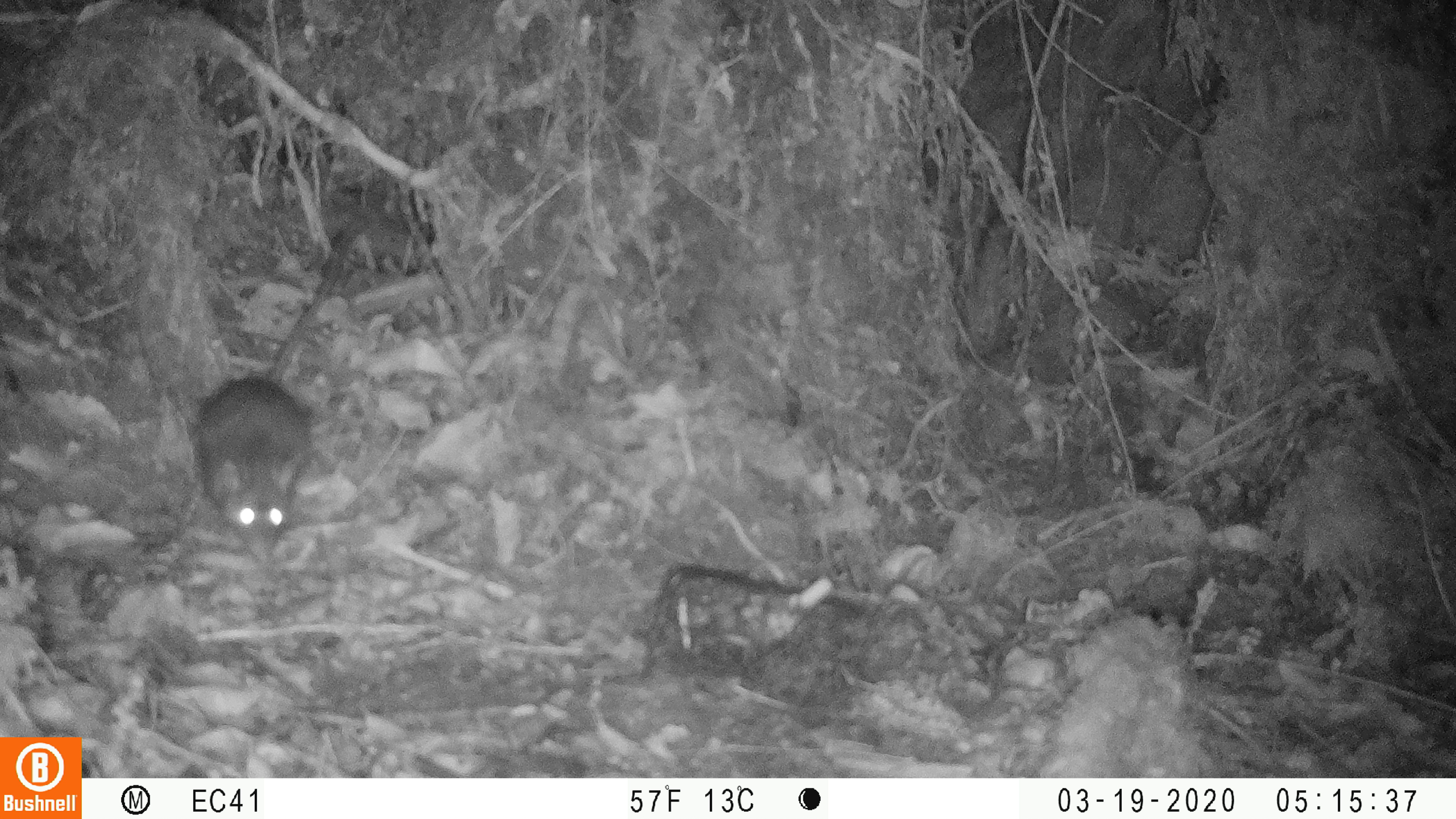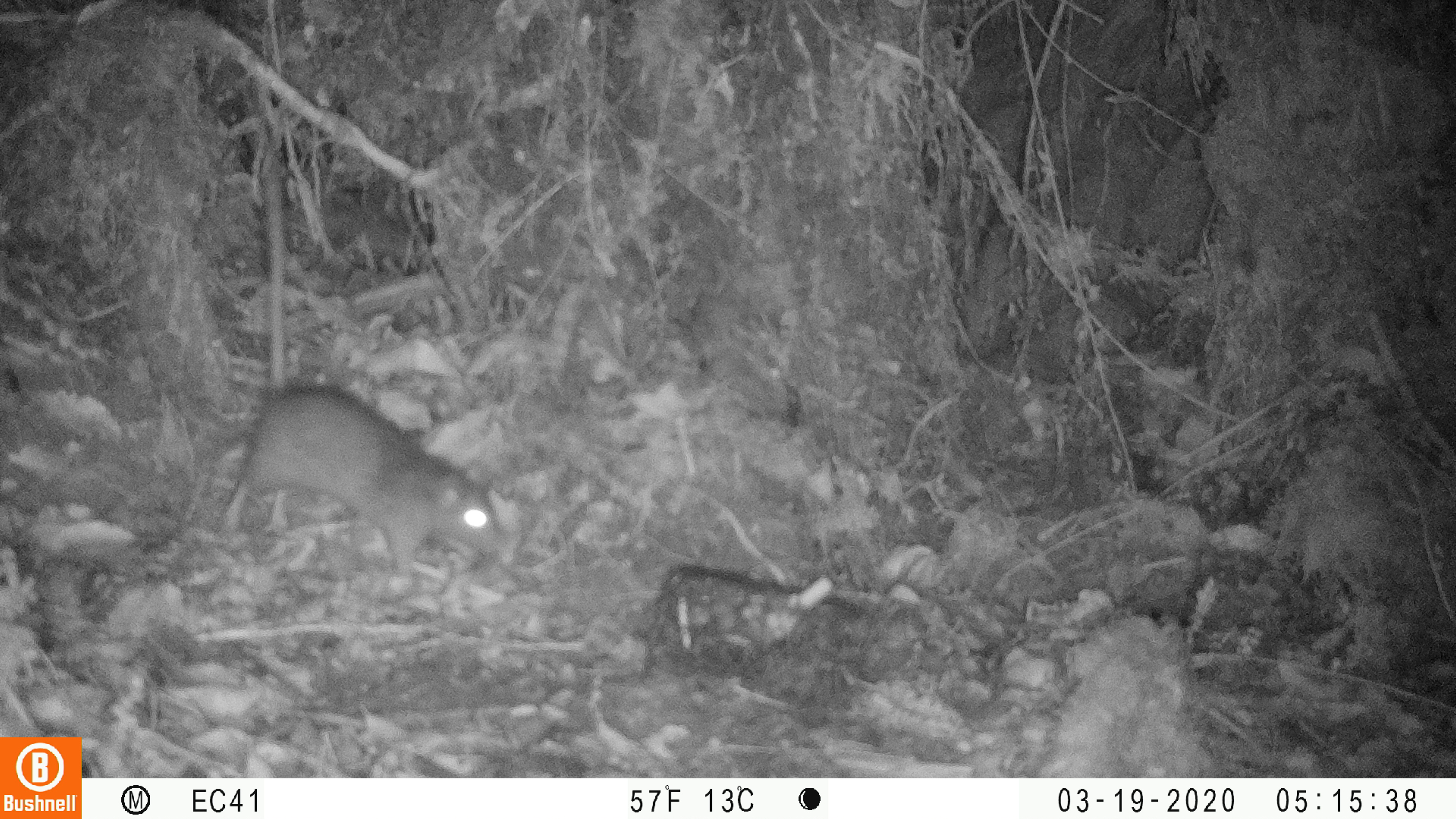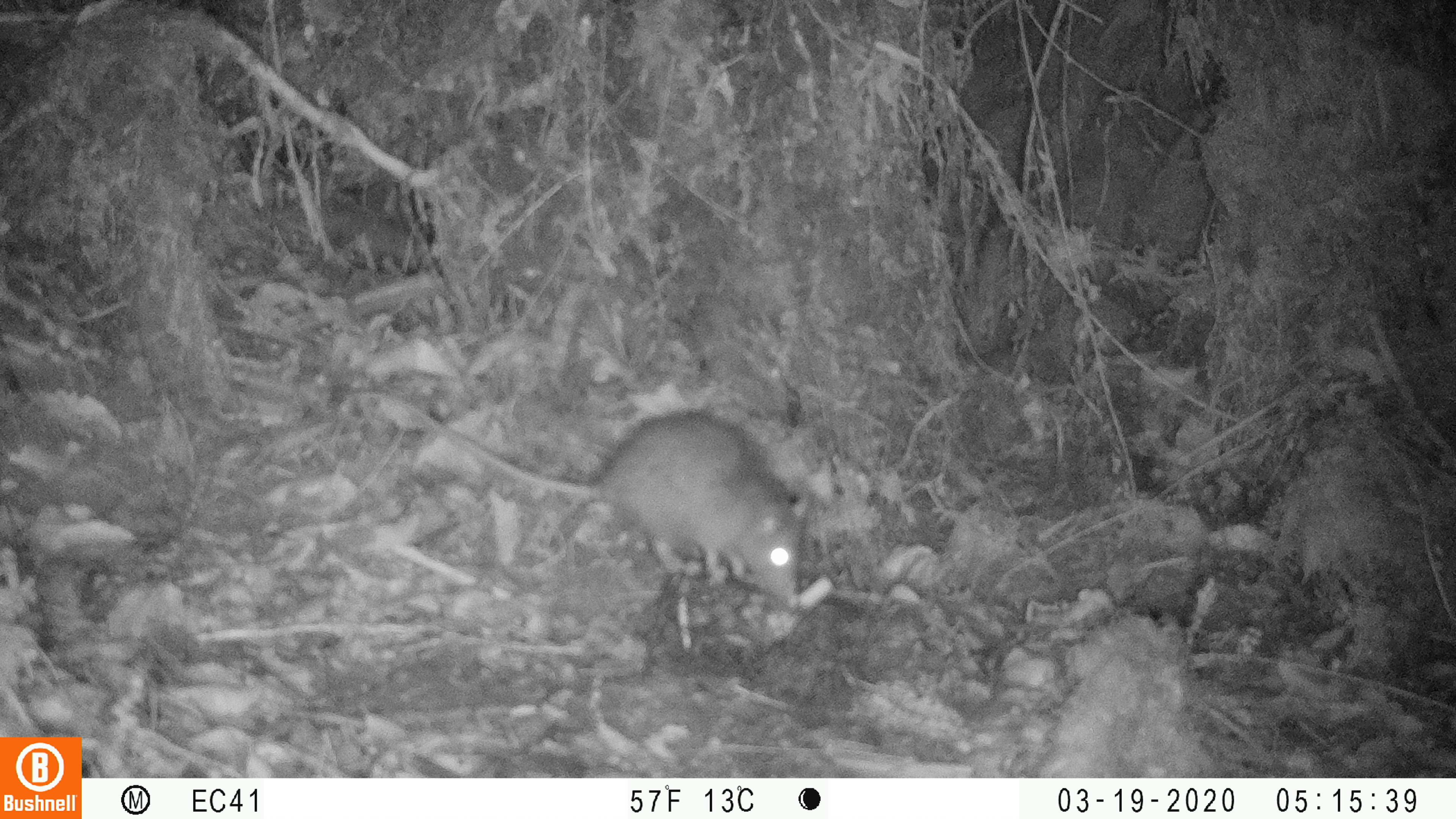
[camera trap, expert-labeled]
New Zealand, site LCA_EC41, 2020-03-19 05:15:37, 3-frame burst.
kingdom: Animalia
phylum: Chordata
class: Mammalia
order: Rodentia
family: Muridae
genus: Rattus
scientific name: Rattus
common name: rat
Rat (Rattus).